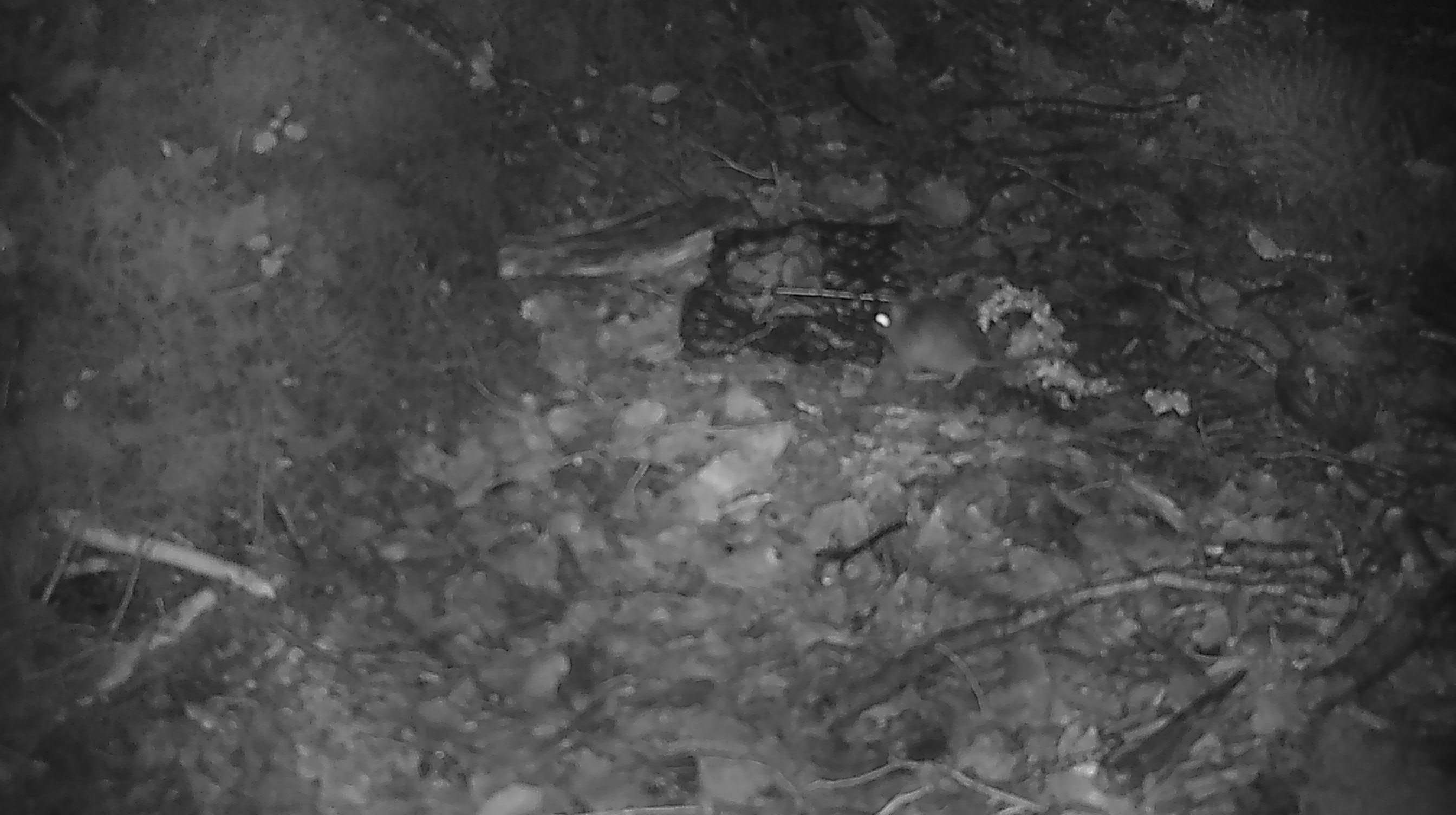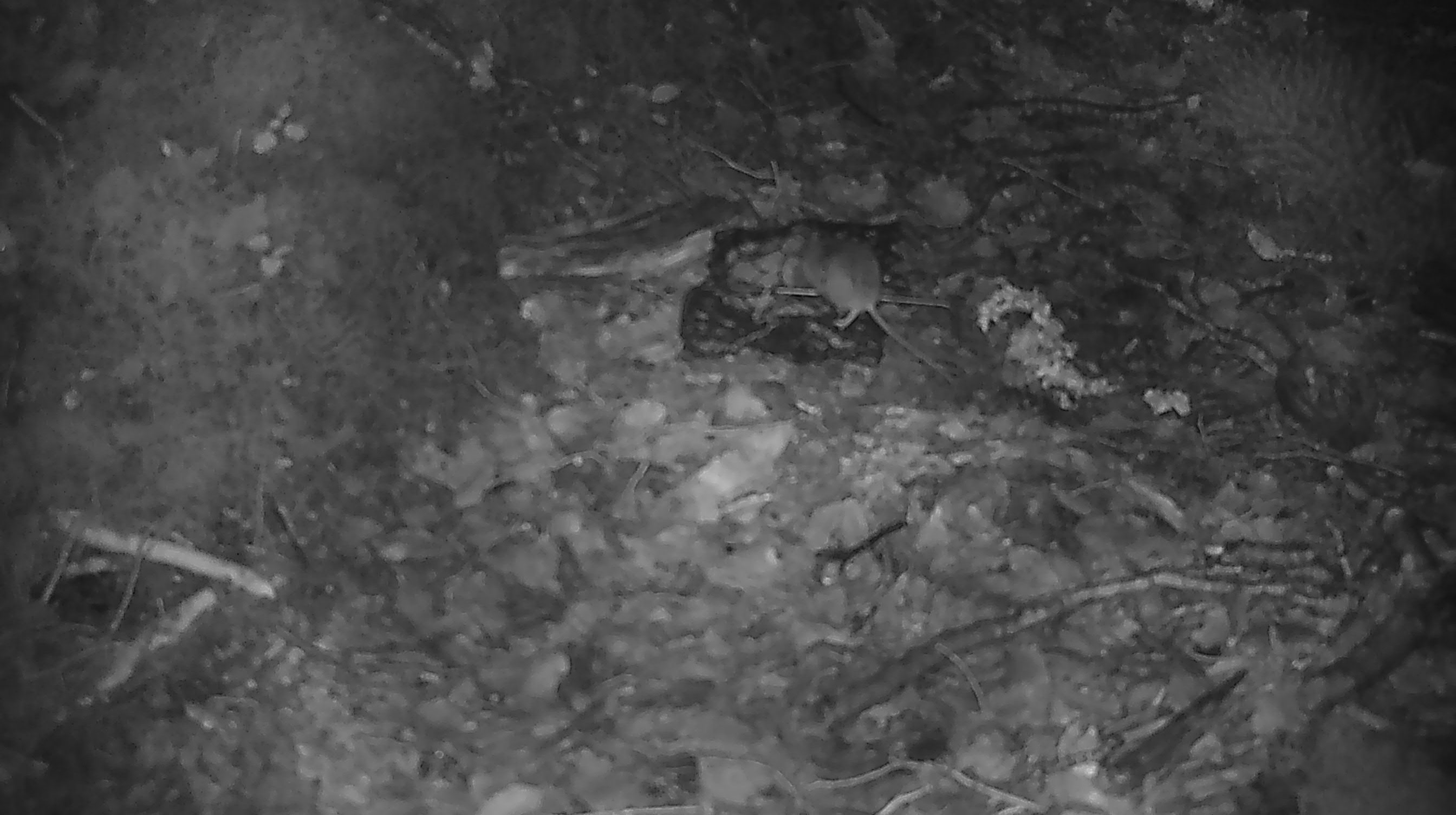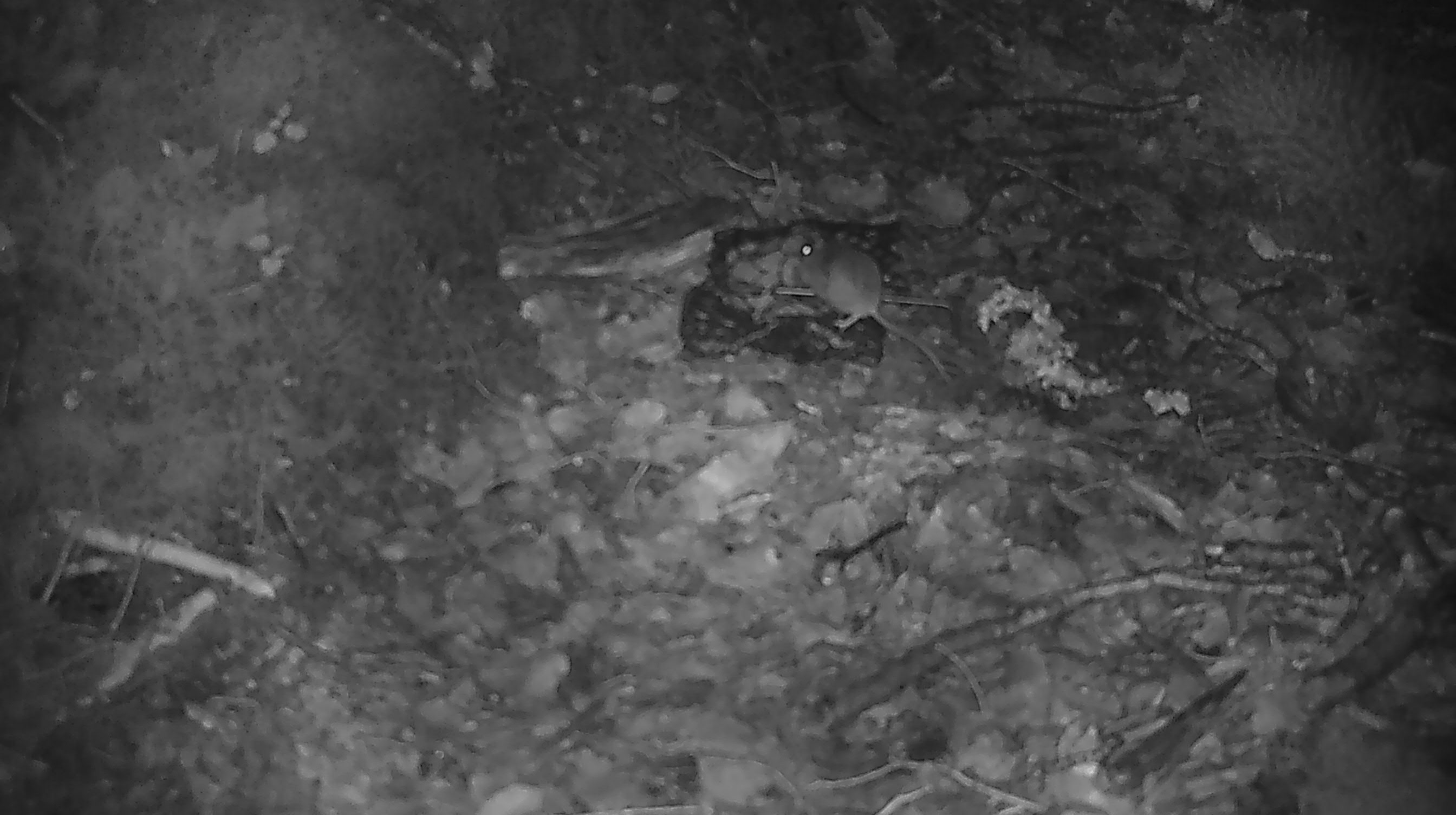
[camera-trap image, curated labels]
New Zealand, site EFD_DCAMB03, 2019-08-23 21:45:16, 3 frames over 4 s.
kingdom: Animalia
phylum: Chordata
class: Mammalia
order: Rodentia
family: Muridae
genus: Mus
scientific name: Mus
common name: mouse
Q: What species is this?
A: Mouse (Mus).